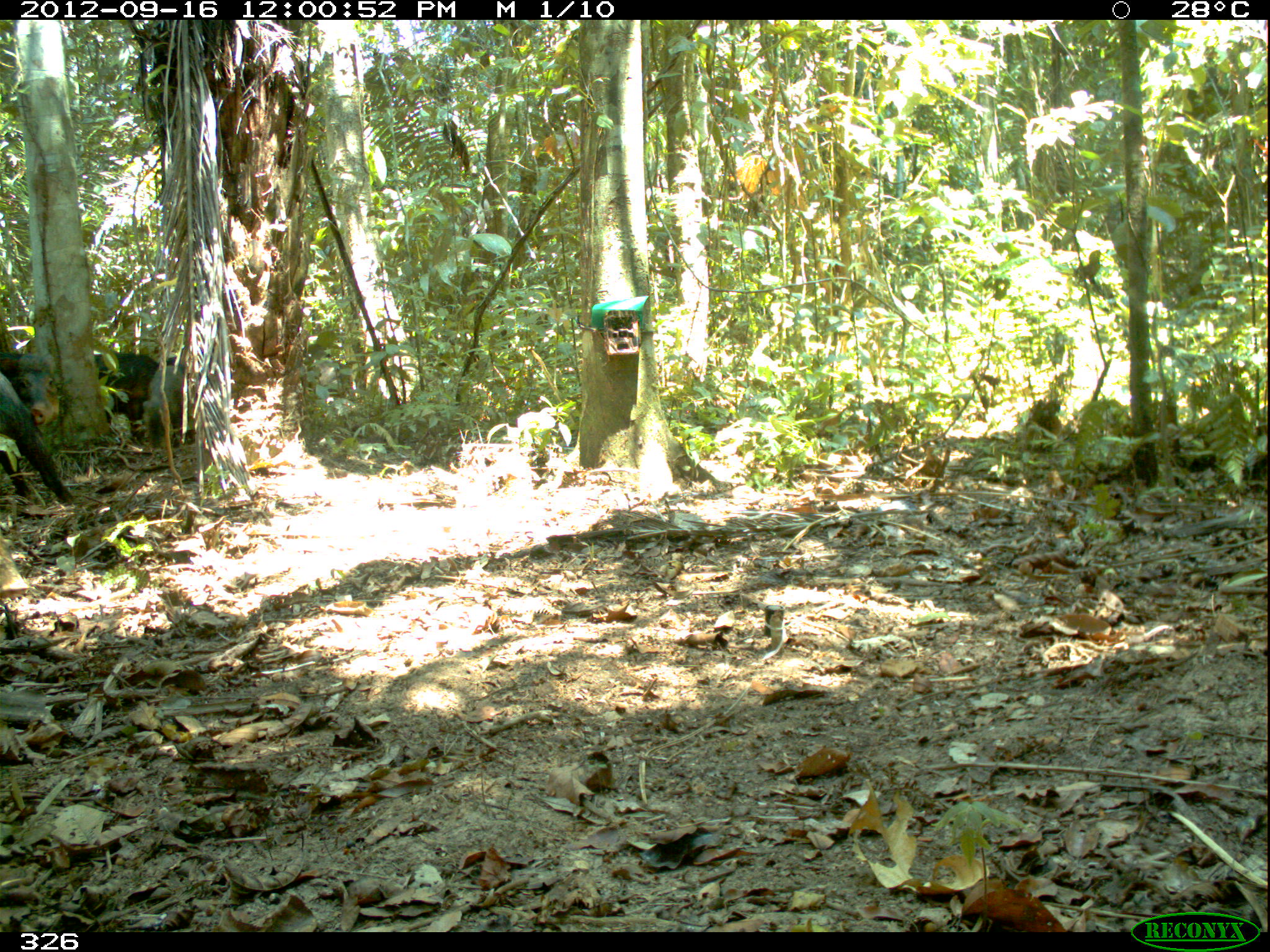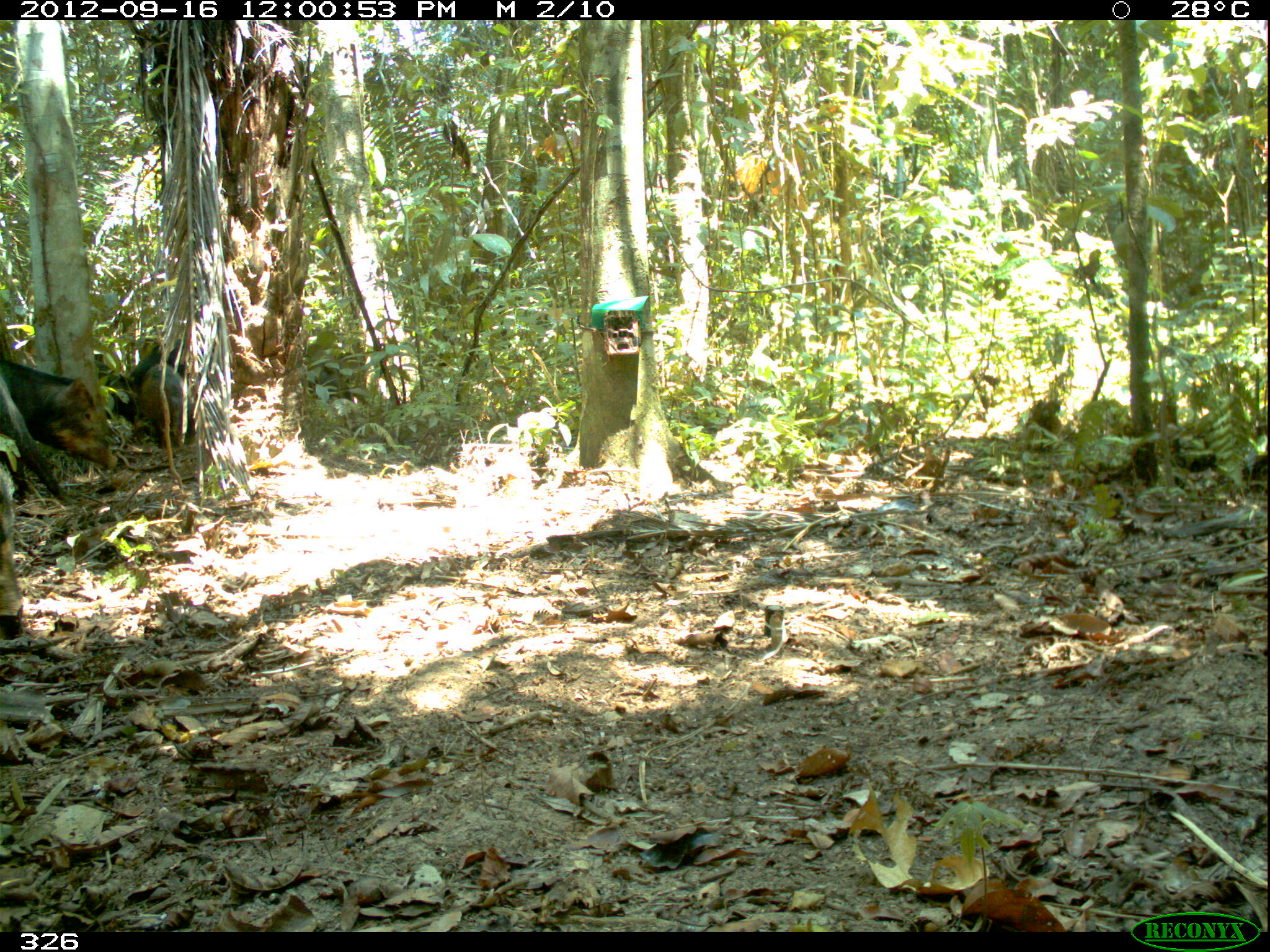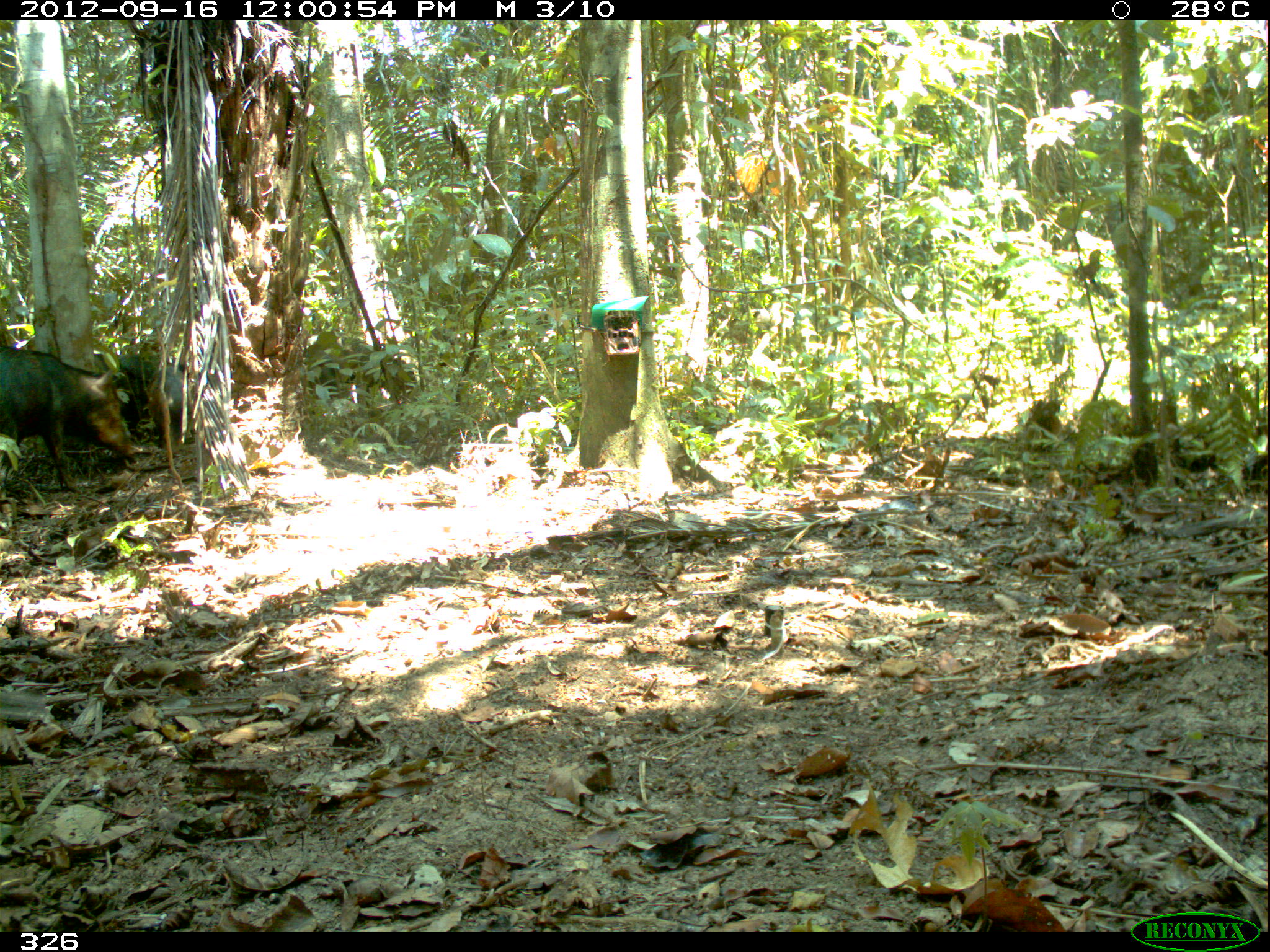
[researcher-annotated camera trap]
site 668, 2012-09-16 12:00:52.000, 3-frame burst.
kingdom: Animalia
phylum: Chordata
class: Mammalia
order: Artiodactyla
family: Tayassuidae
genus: Tayassu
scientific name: Tayassu pecari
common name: white-lipped peccary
Tayassu pecari (white-lipped peccary).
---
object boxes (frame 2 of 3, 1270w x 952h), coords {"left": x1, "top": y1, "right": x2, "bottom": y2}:
tayassu pecari: {"left": 0, "top": 359, "right": 120, "bottom": 470}; {"left": 0, "top": 464, "right": 69, "bottom": 636}; {"left": 1, "top": 371, "right": 75, "bottom": 502}; {"left": 127, "top": 338, "right": 236, "bottom": 421}; {"left": 91, "top": 353, "right": 154, "bottom": 442}; {"left": 304, "top": 342, "right": 358, "bottom": 406}; {"left": 140, "top": 363, "right": 180, "bottom": 447}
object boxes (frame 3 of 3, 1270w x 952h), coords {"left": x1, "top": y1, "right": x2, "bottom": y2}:
tayassu pecari: {"left": 0, "top": 340, "right": 139, "bottom": 493}; {"left": 294, "top": 334, "right": 421, "bottom": 420}; {"left": 112, "top": 338, "right": 187, "bottom": 454}